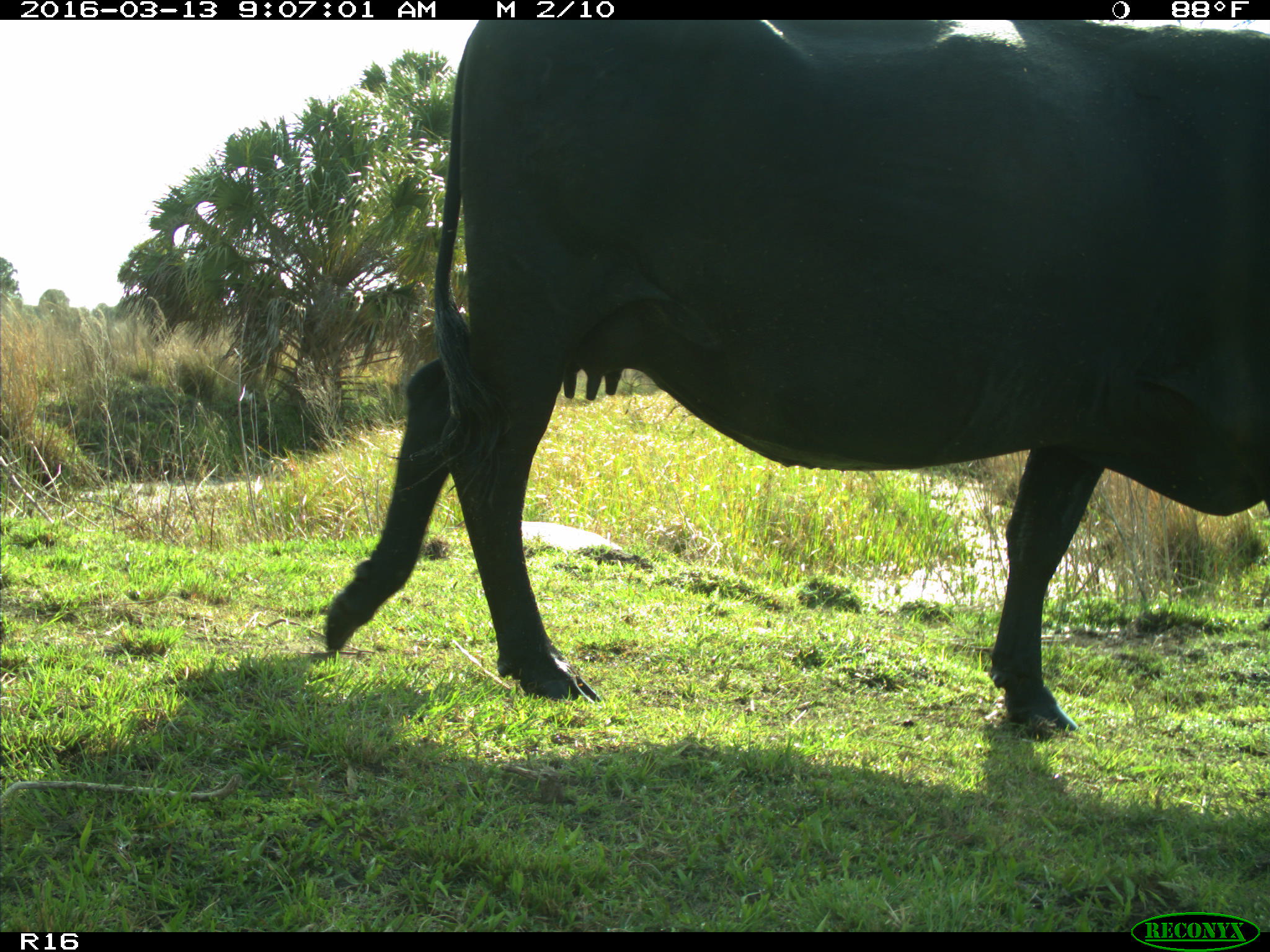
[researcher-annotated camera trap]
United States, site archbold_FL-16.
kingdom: Animalia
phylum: Chordata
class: Mammalia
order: Artiodactyla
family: Bovidae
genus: Bos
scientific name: Bos taurus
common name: domestic cow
Bos taurus (domestic cow).